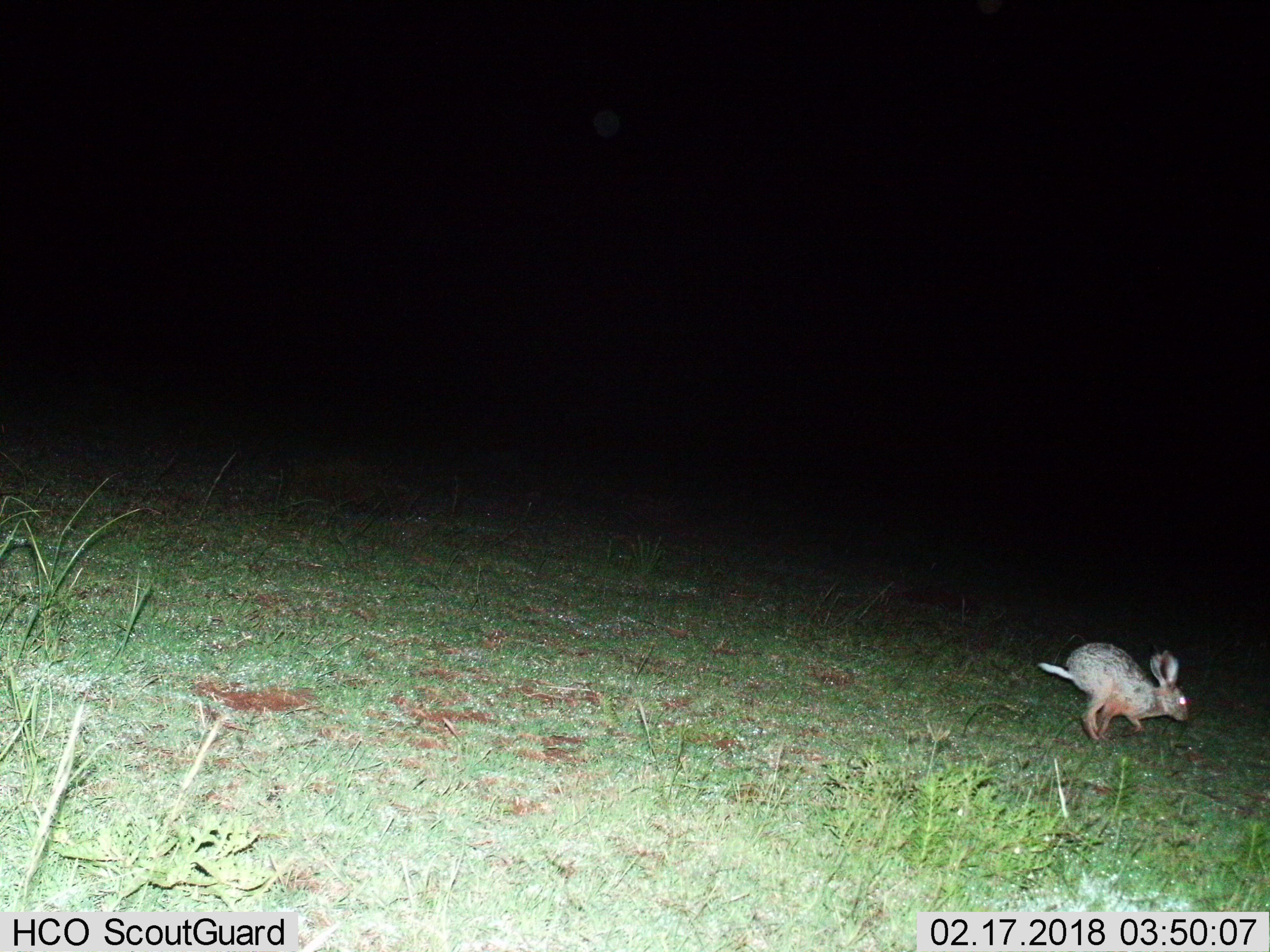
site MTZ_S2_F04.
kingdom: Animalia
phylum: Chordata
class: Mammalia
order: Lagomorpha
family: Leporidae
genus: Lepus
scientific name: Lepus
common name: hare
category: hareunknown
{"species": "hareunknown (hare) (Lepus)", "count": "1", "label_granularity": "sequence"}